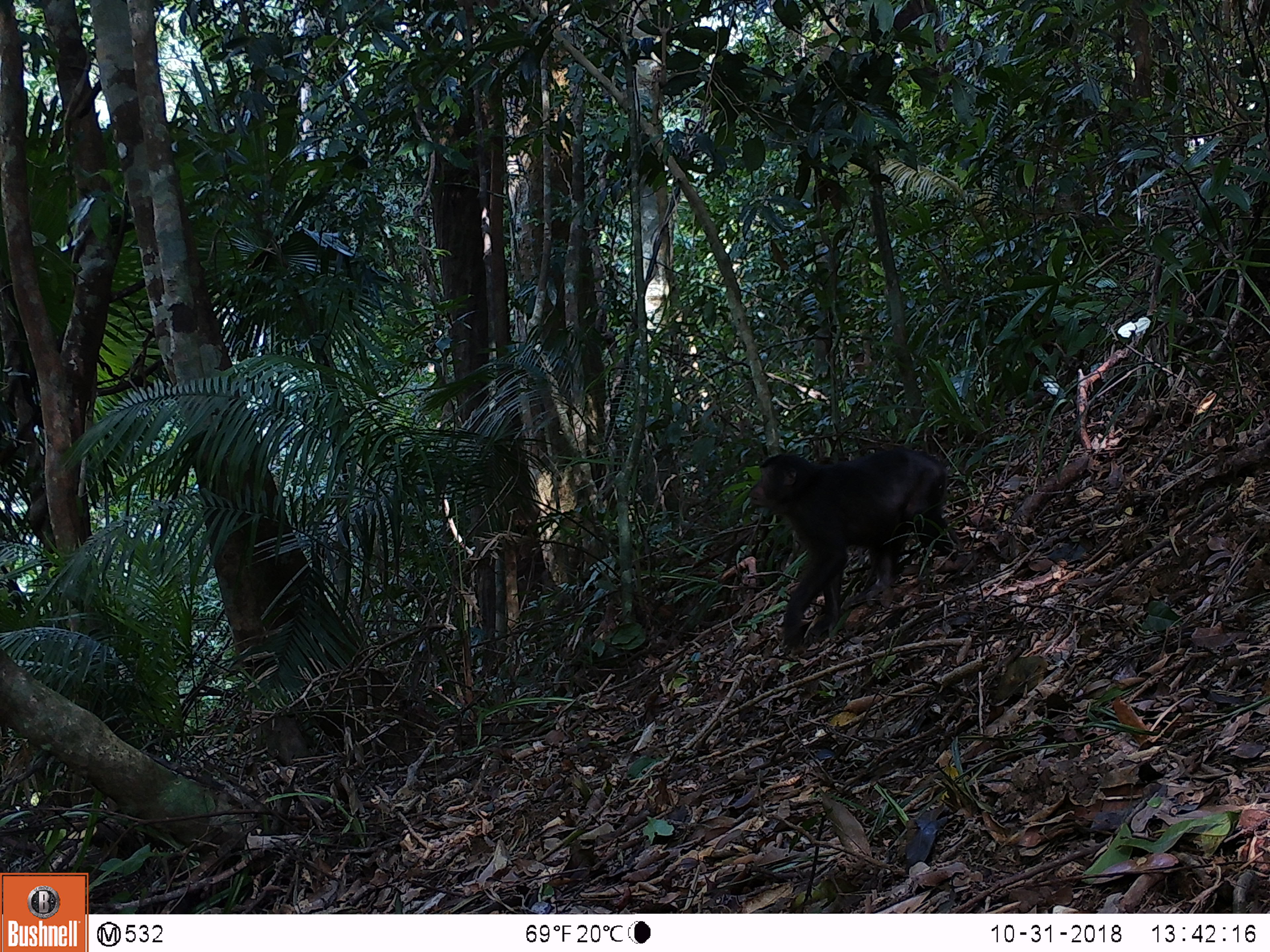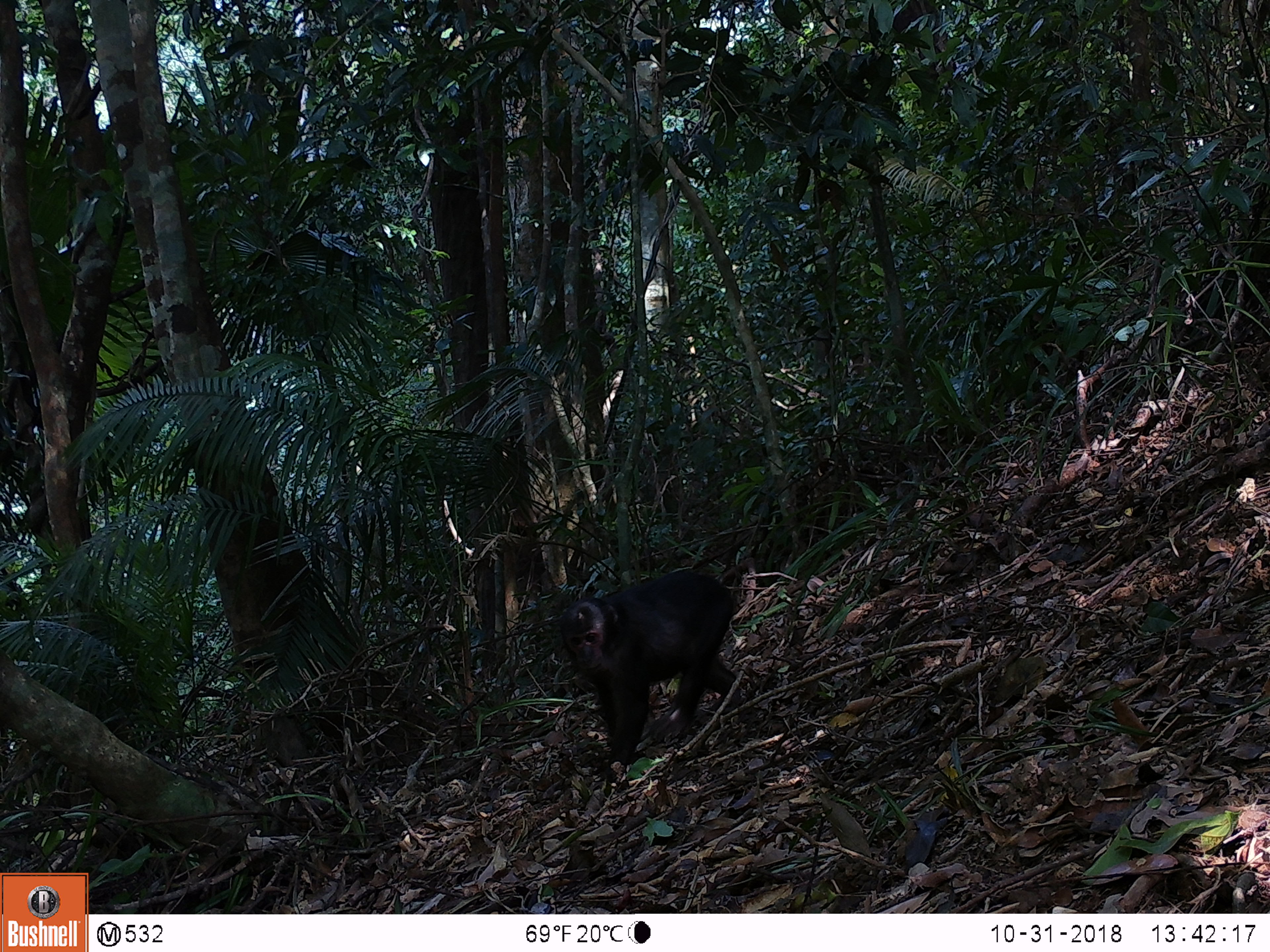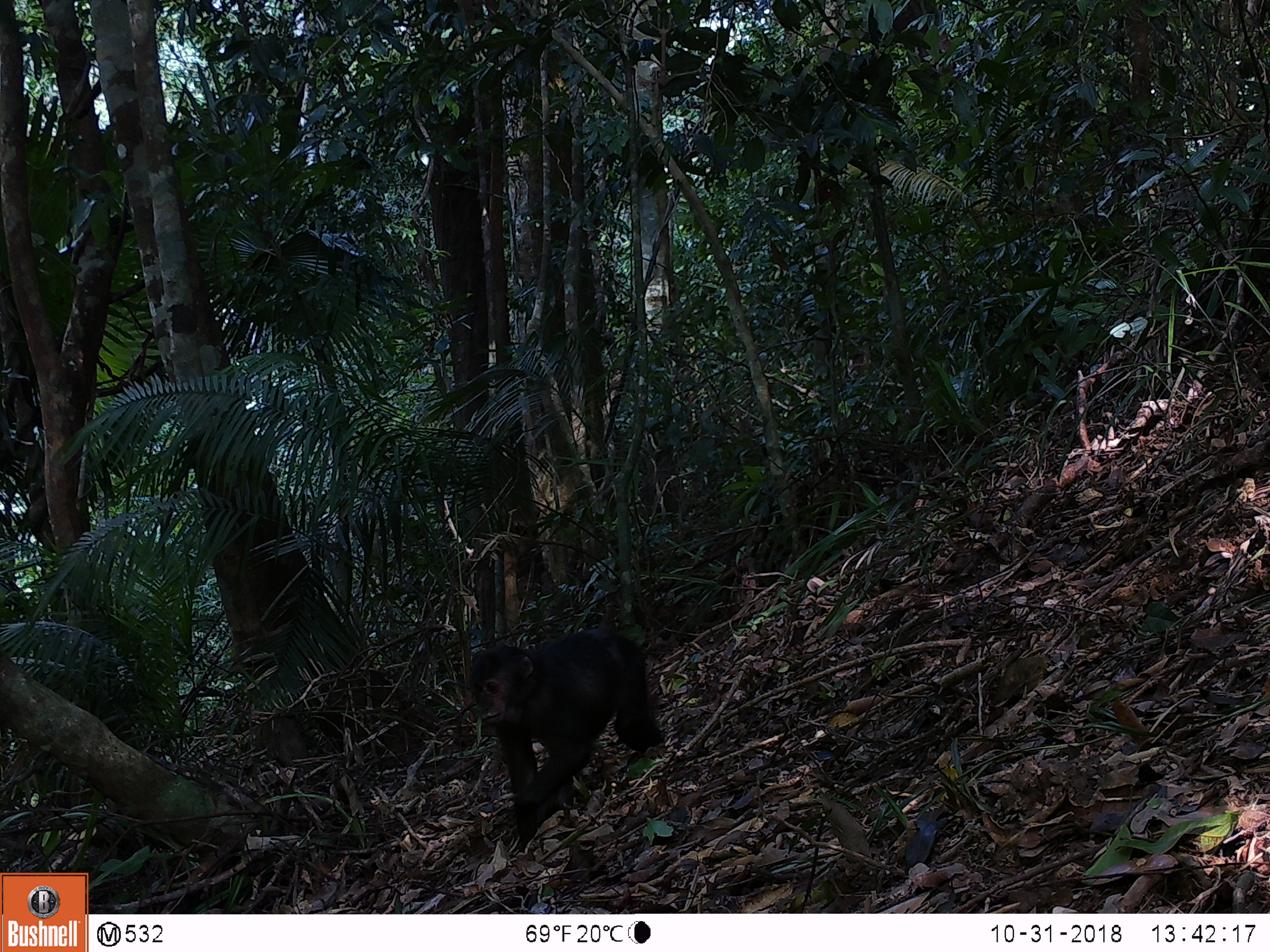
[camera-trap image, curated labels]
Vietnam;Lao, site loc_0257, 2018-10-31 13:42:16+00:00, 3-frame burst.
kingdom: Animalia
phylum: Chordata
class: Mammalia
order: Primates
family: Cercopithecidae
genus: Macaca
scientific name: Macaca arctoides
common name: stump-tailed macaque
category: stump tailed macaque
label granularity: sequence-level